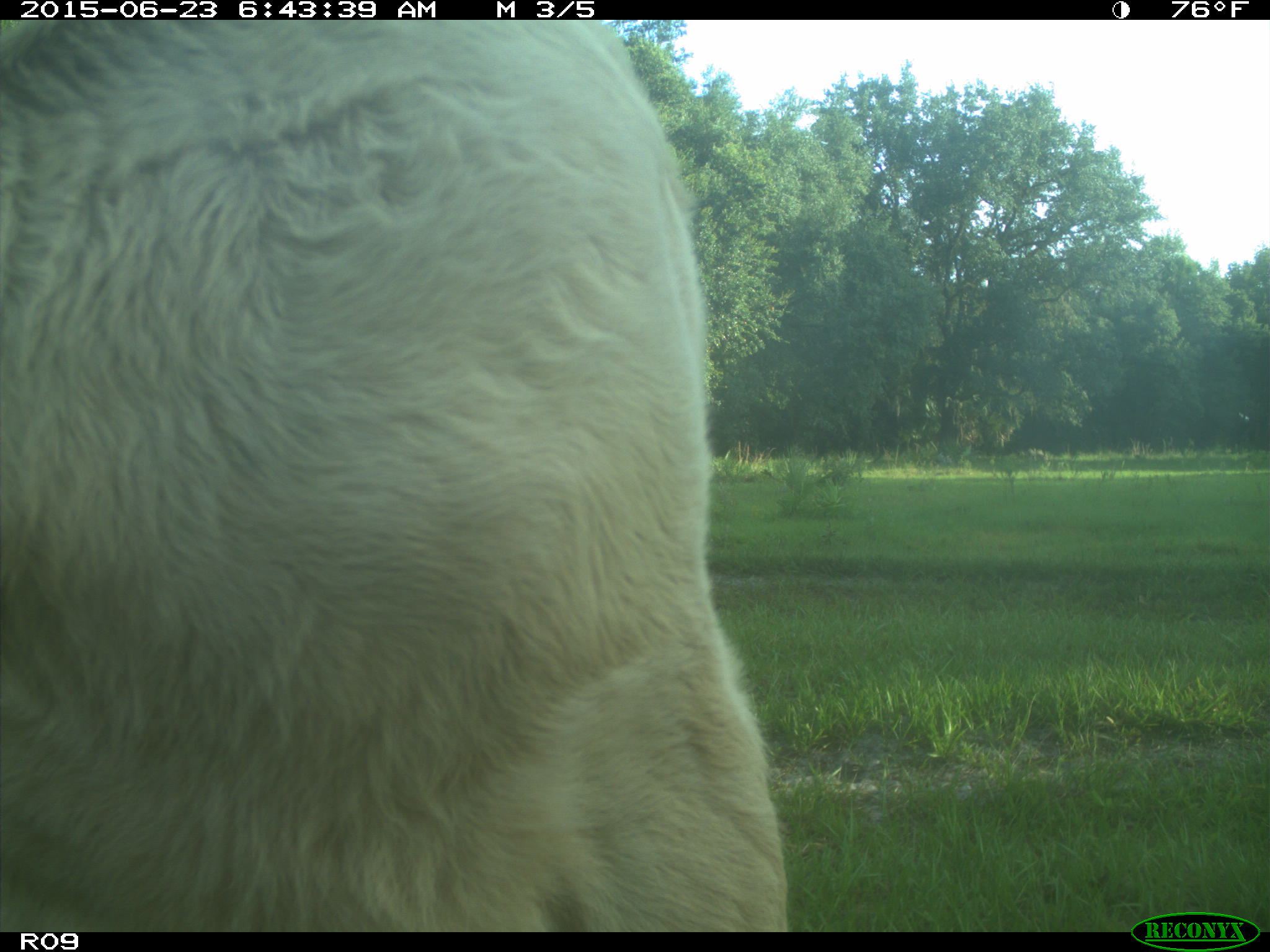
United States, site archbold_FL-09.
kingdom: Animalia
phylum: Chordata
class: Mammalia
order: Artiodactyla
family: Bovidae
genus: Bos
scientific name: Bos taurus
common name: domestic cow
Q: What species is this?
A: Bos taurus (domestic cow).